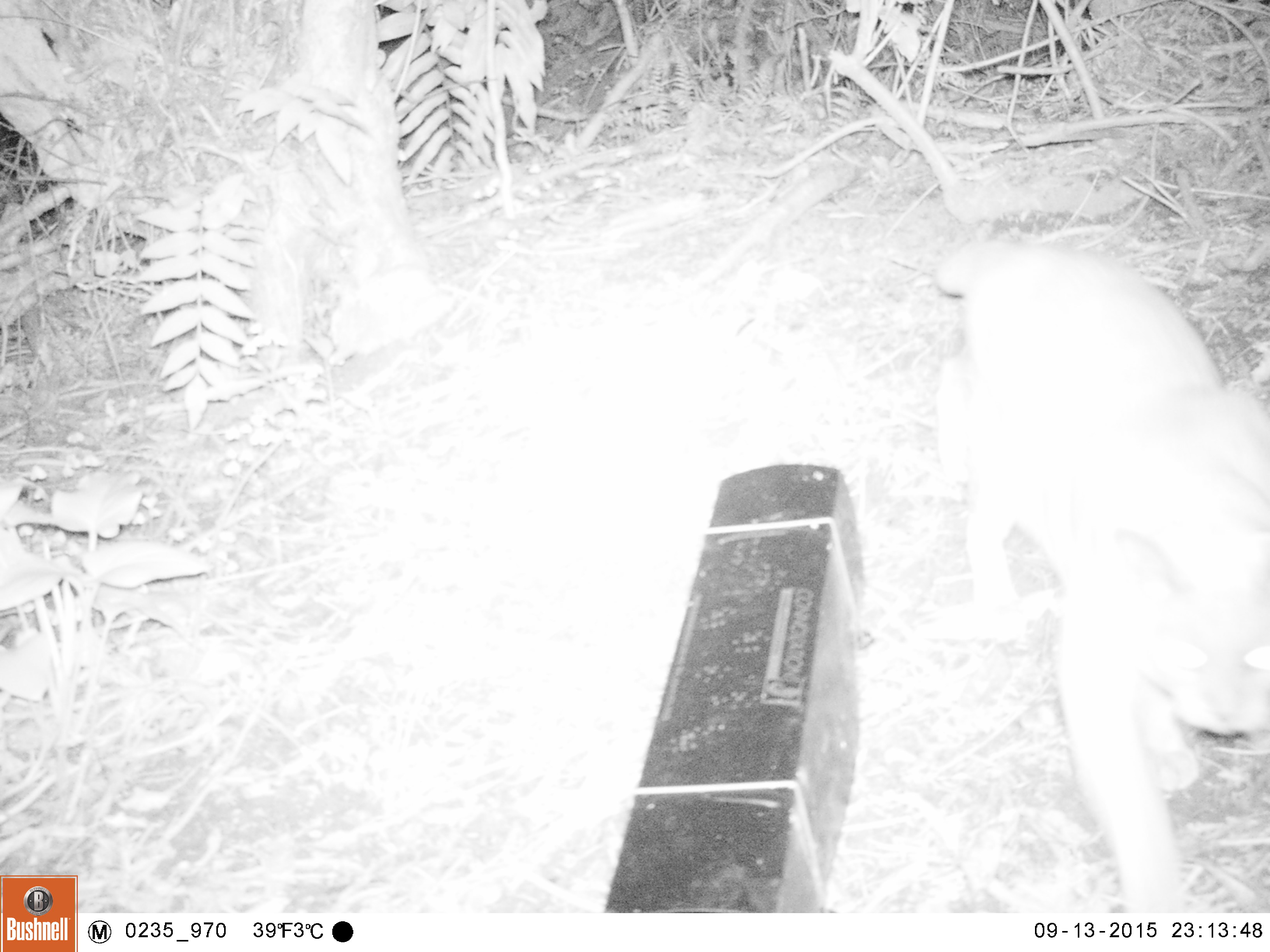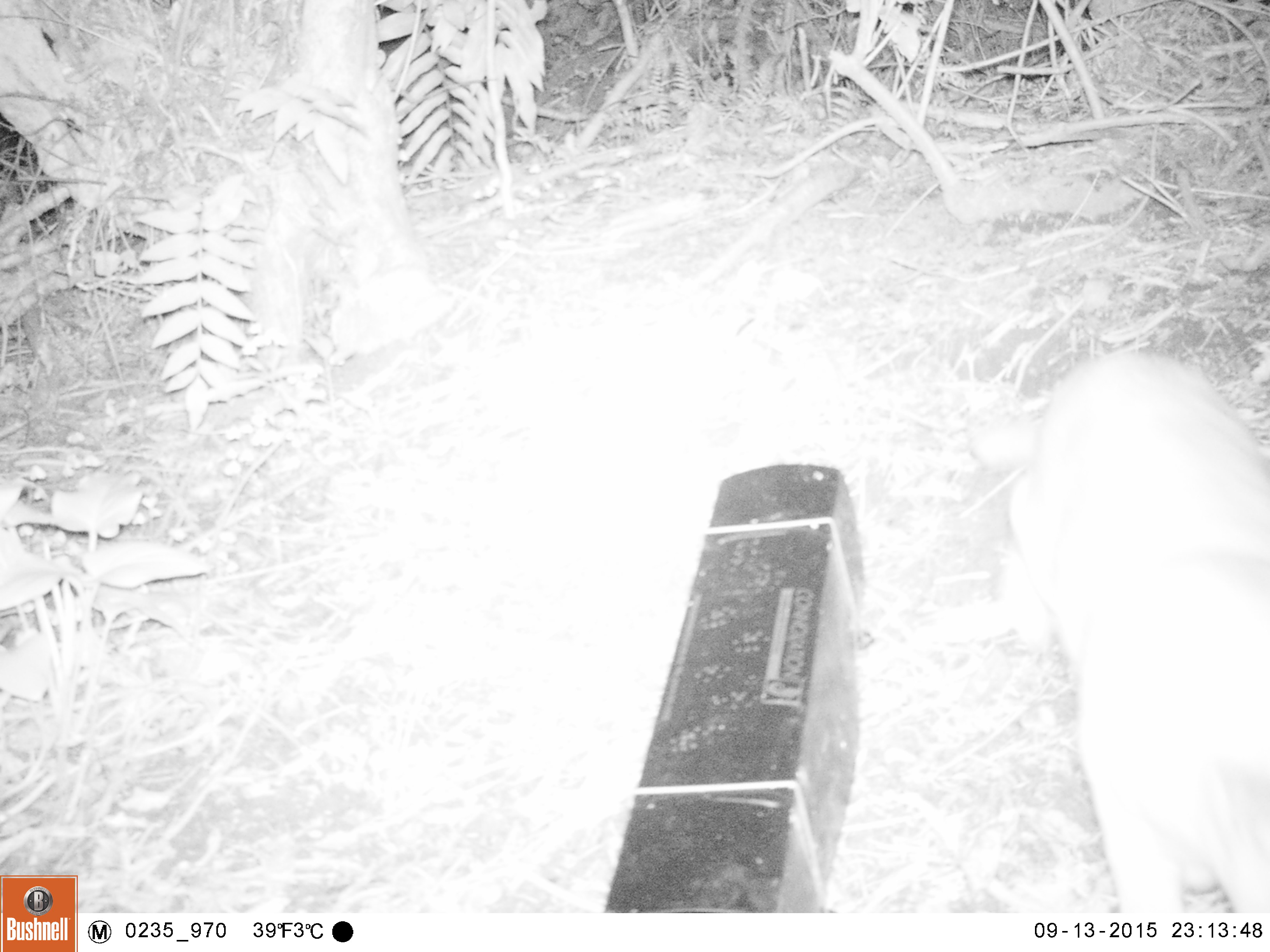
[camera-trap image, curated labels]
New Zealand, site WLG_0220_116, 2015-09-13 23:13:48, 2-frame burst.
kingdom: Animalia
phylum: Chordata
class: Mammalia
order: Carnivora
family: Felidae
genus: Felis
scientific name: Felis catus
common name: domestic cat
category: cat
Cat (domestic cat) (Felis catus).